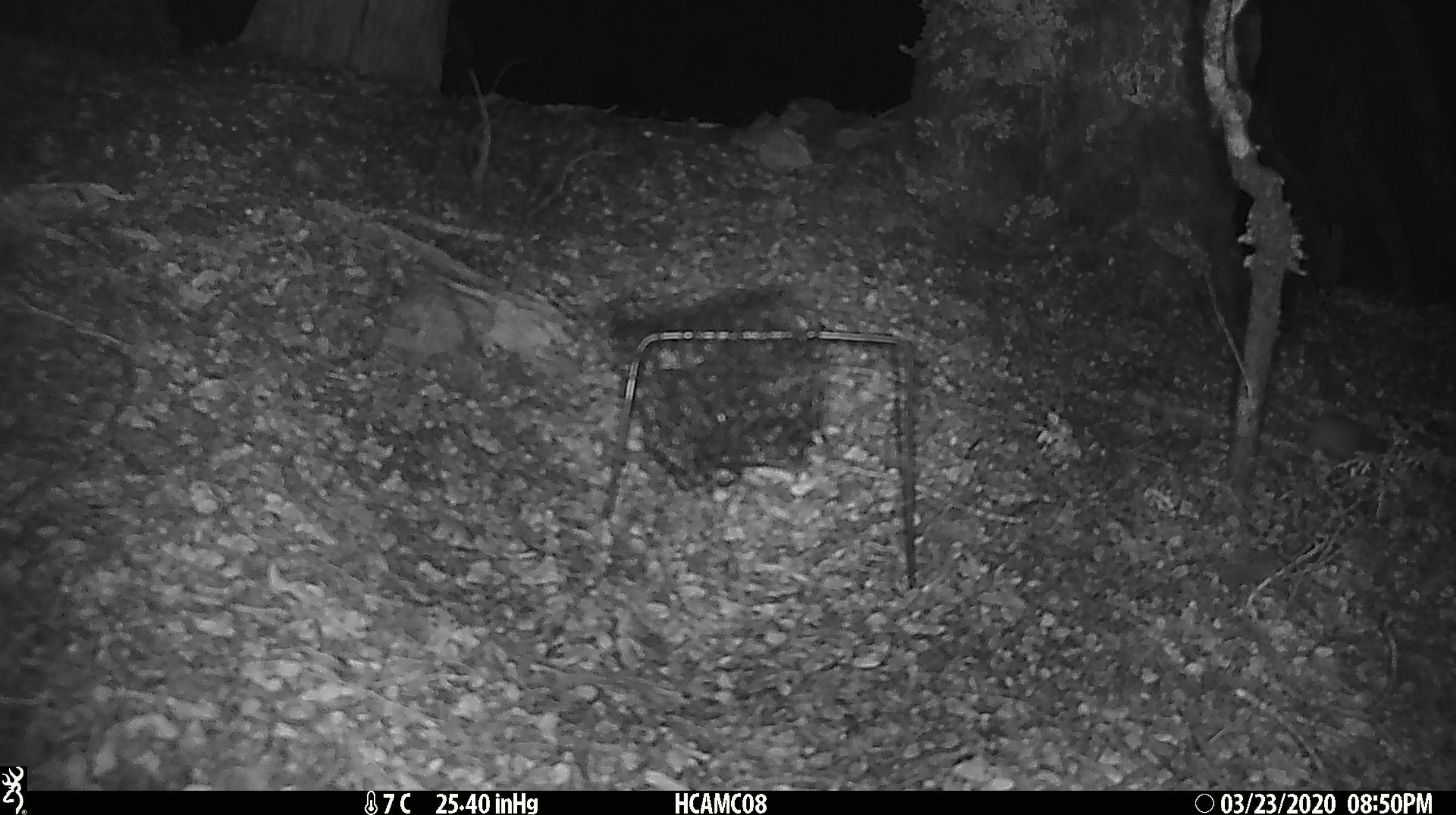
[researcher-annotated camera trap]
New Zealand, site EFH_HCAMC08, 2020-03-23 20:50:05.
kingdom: Animalia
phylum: Chordata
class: Mammalia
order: Rodentia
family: Muridae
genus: Mus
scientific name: Mus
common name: mouse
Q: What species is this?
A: Mouse (Mus).